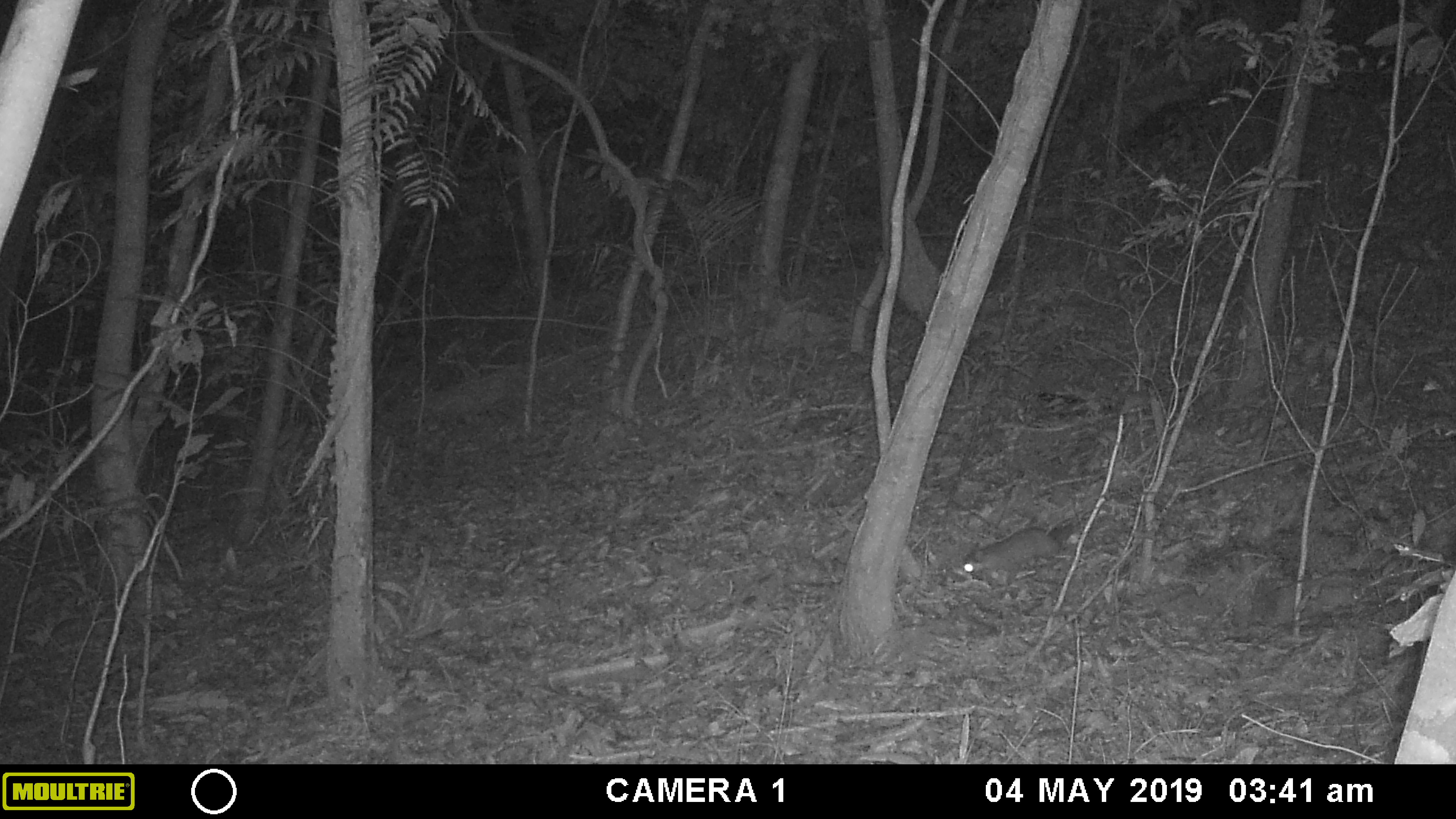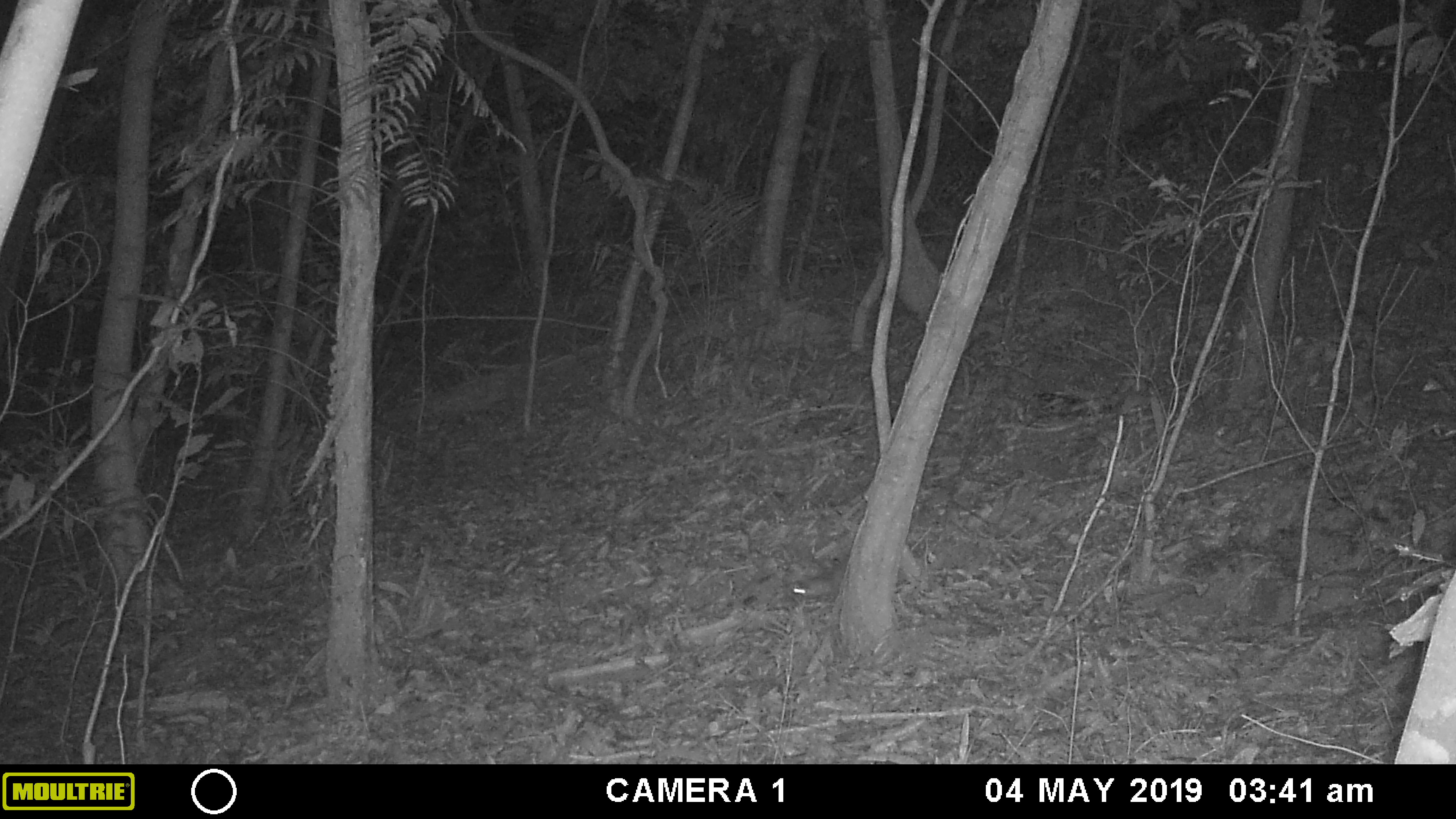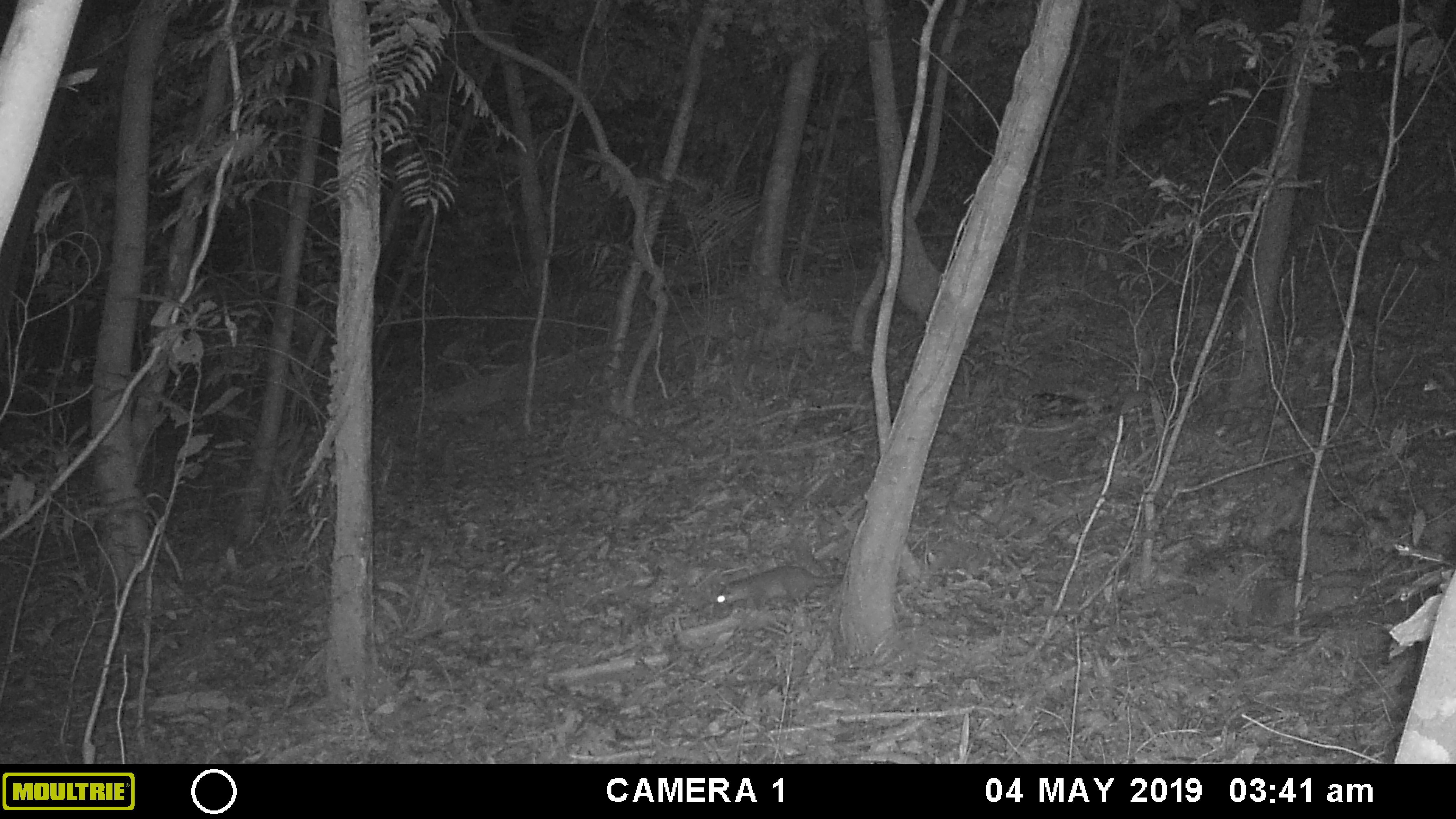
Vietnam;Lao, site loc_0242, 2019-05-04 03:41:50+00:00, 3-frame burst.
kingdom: Animalia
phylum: Chordata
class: Mammalia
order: Carnivora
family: Mustelidae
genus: Melogale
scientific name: Melogale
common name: ferret badger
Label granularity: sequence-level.